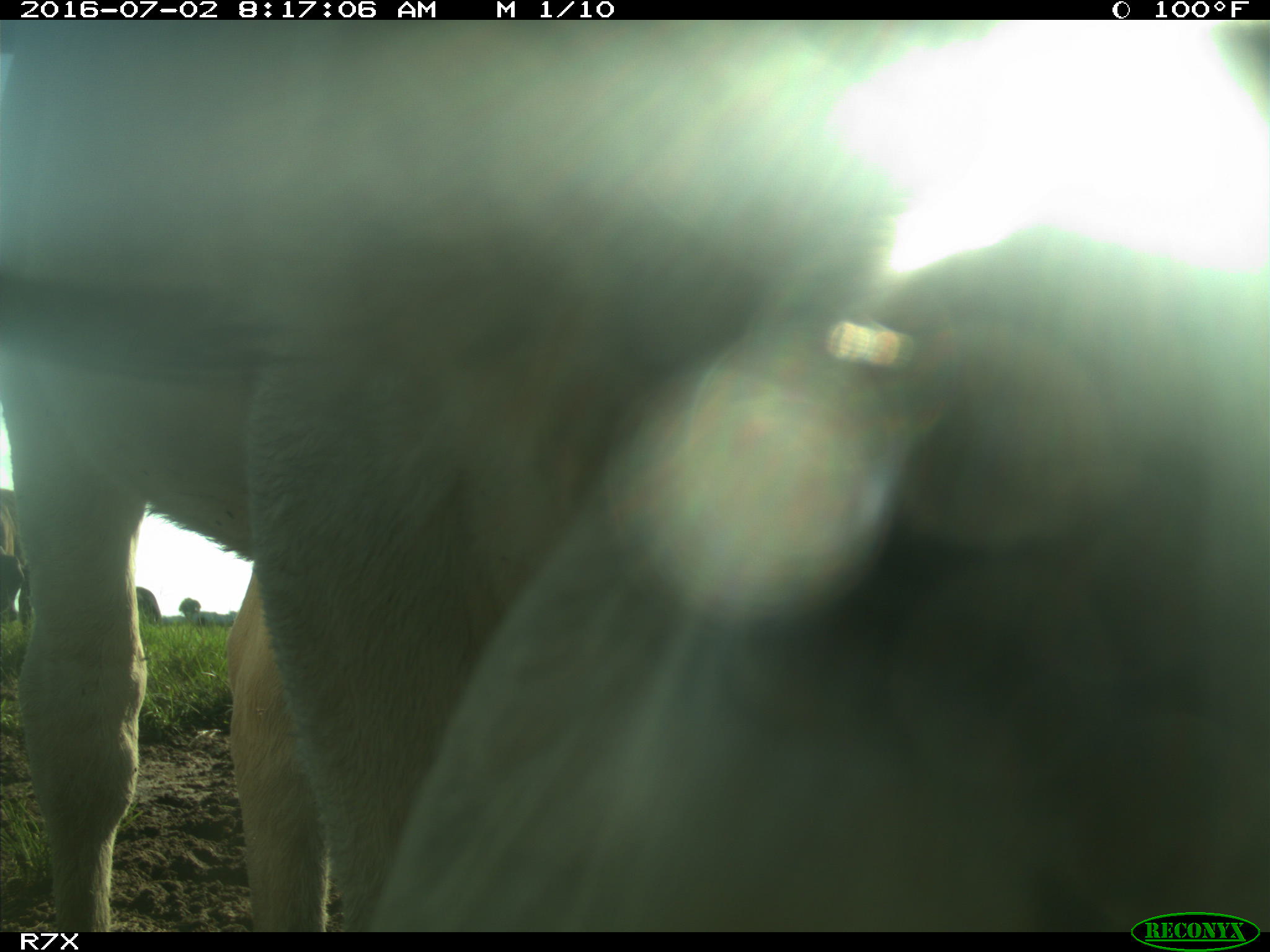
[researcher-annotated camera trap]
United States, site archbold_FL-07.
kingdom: Animalia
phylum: Chordata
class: Mammalia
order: Artiodactyla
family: Bovidae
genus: Bos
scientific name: Bos taurus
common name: domestic cow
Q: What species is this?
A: Bos taurus (domestic cow).